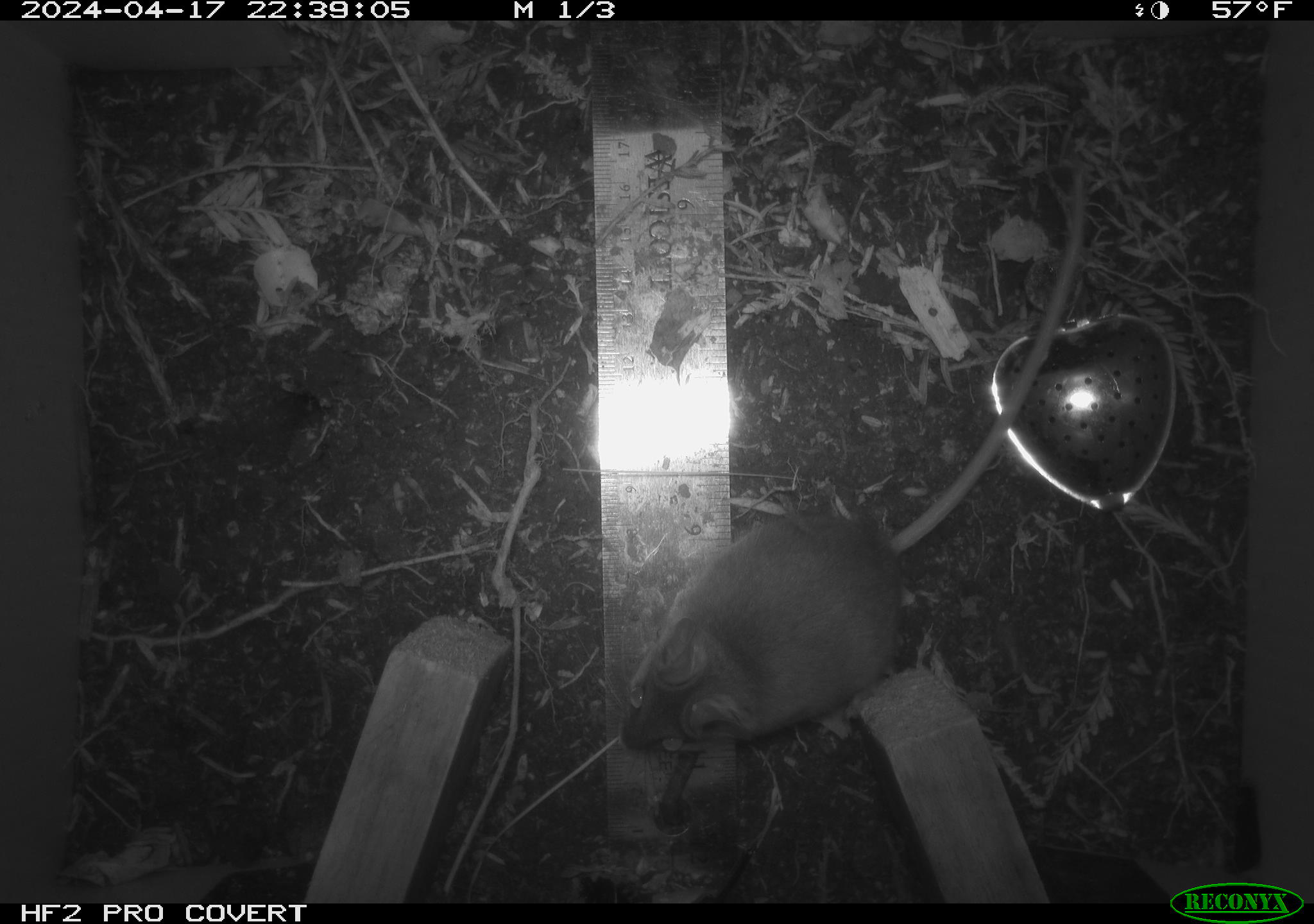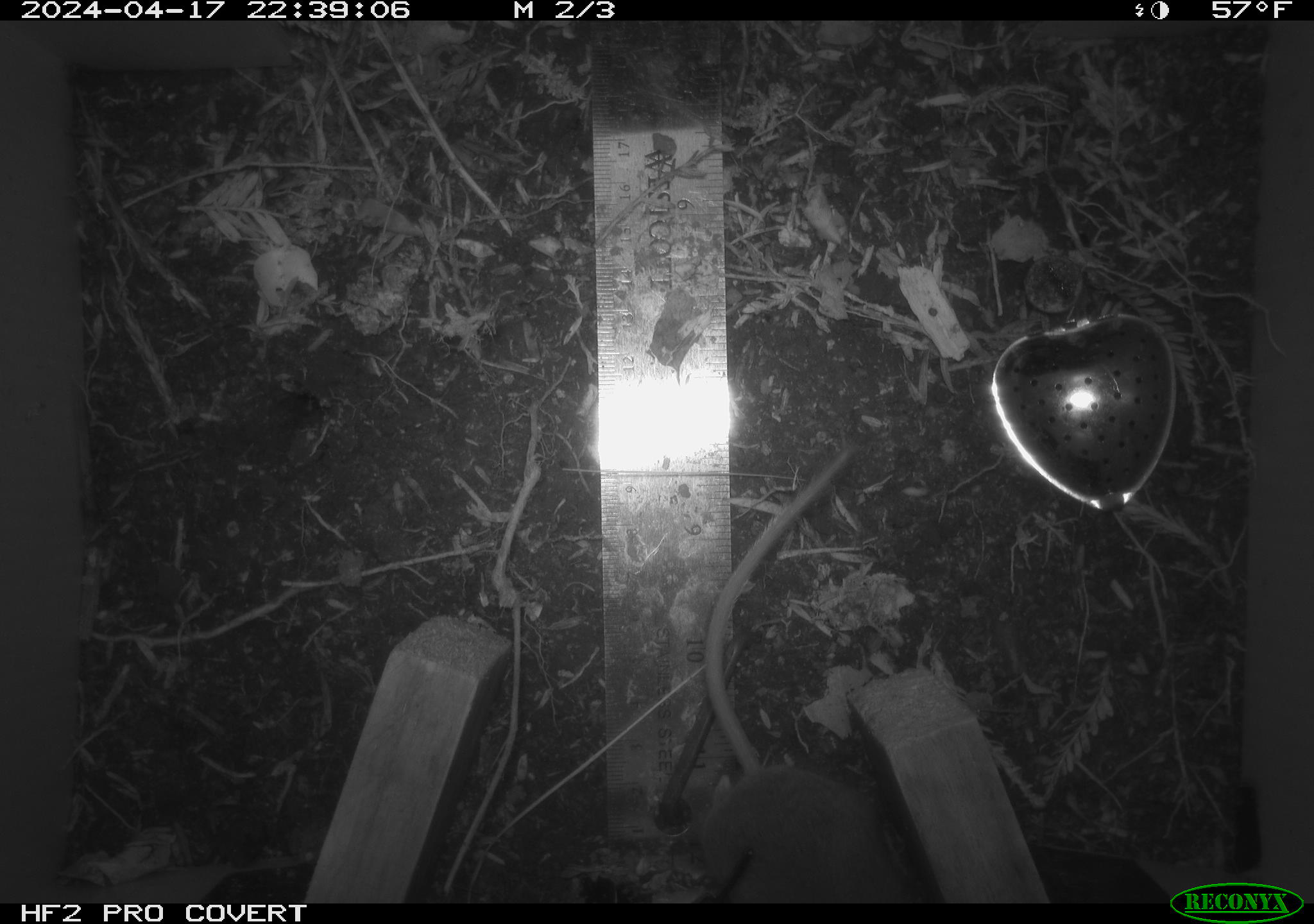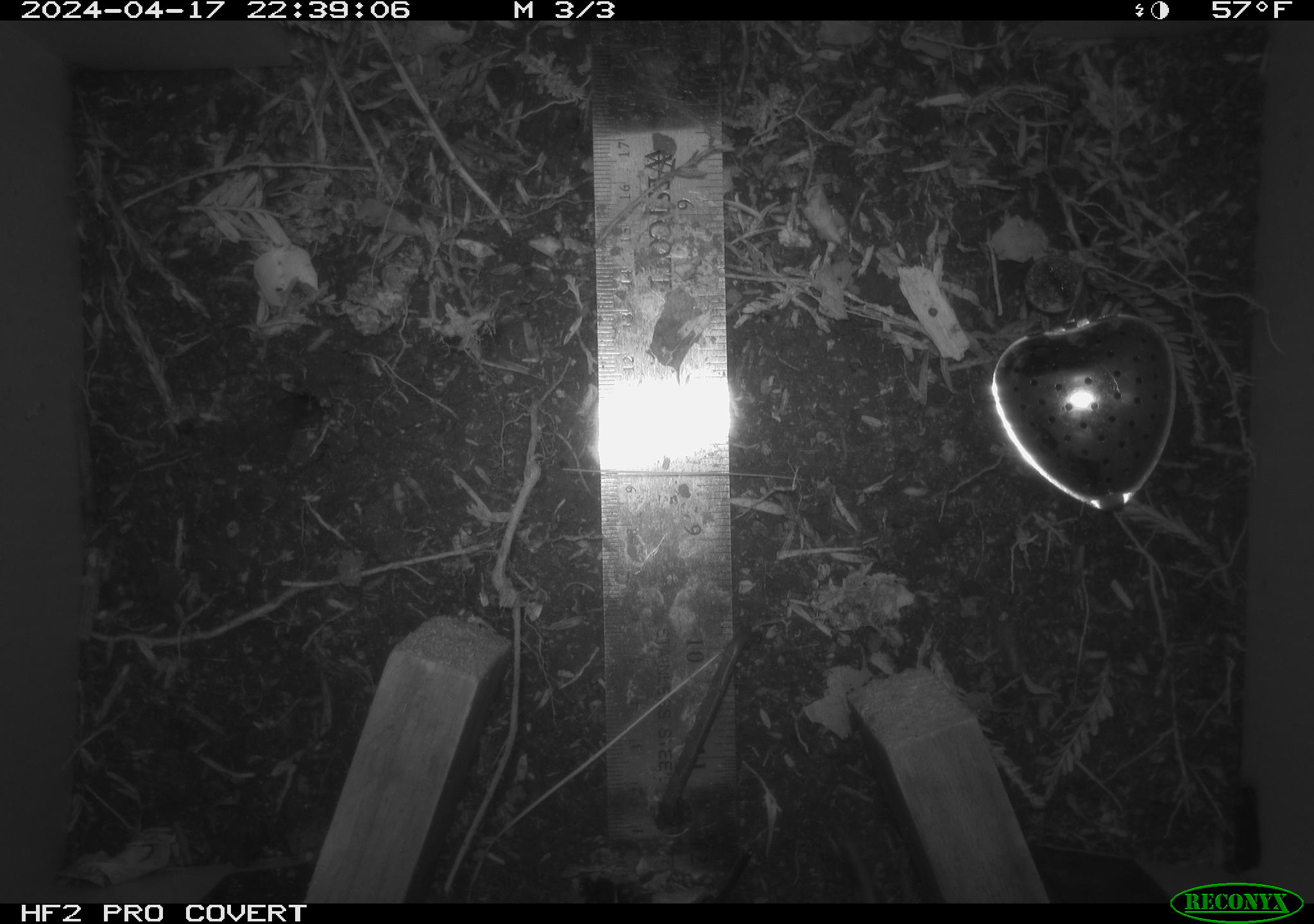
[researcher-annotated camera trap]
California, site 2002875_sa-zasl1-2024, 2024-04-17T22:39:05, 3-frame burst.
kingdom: Animalia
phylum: Chordata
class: Mammalia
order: Rodentia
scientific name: Rodentia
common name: rodent